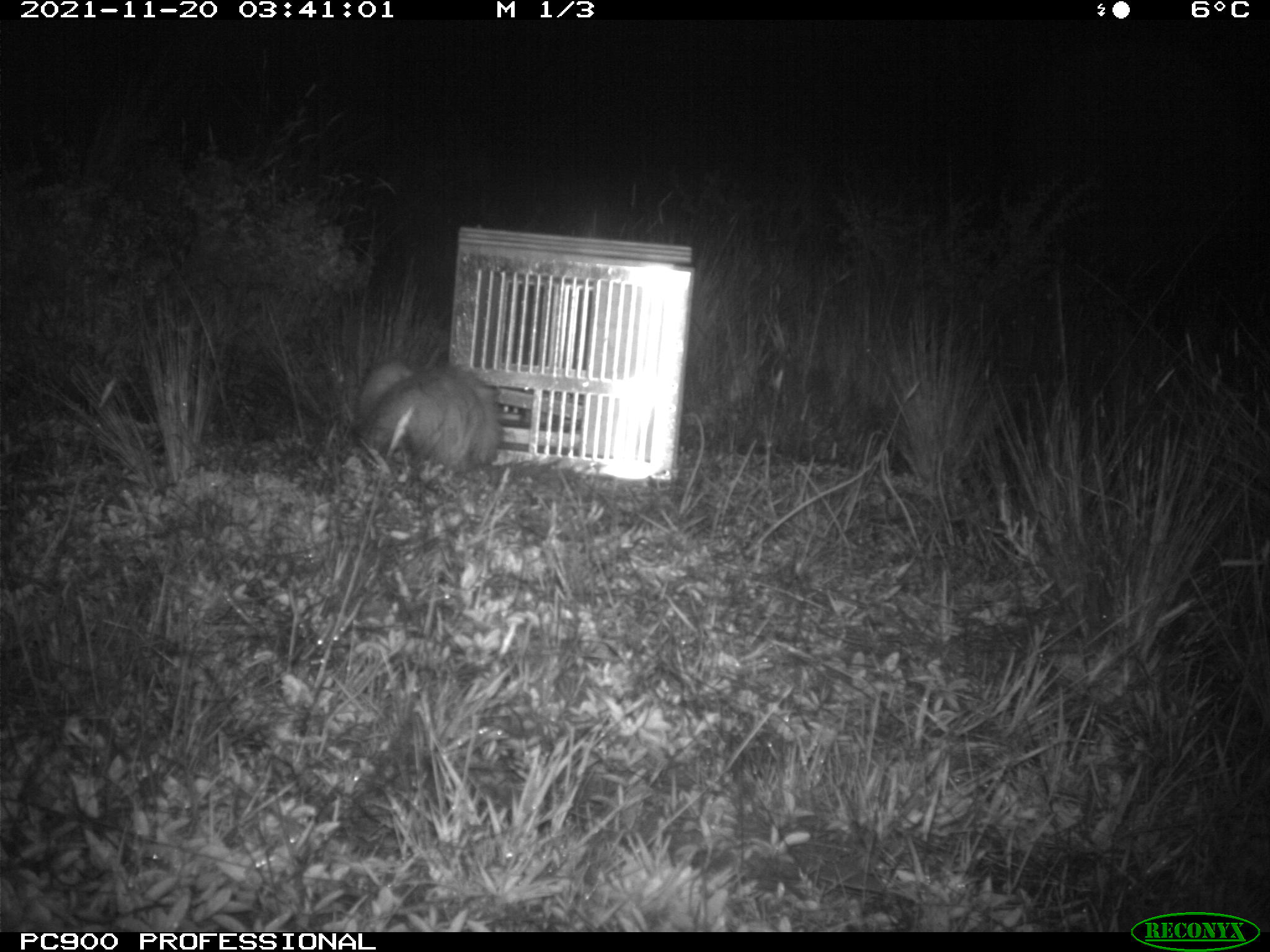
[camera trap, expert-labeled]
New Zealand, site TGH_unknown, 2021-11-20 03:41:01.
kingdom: Animalia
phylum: Chordata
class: Mammalia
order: Carnivora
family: Mustelidae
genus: Mustela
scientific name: Mustela furo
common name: ferret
Ferret (Mustela furo).